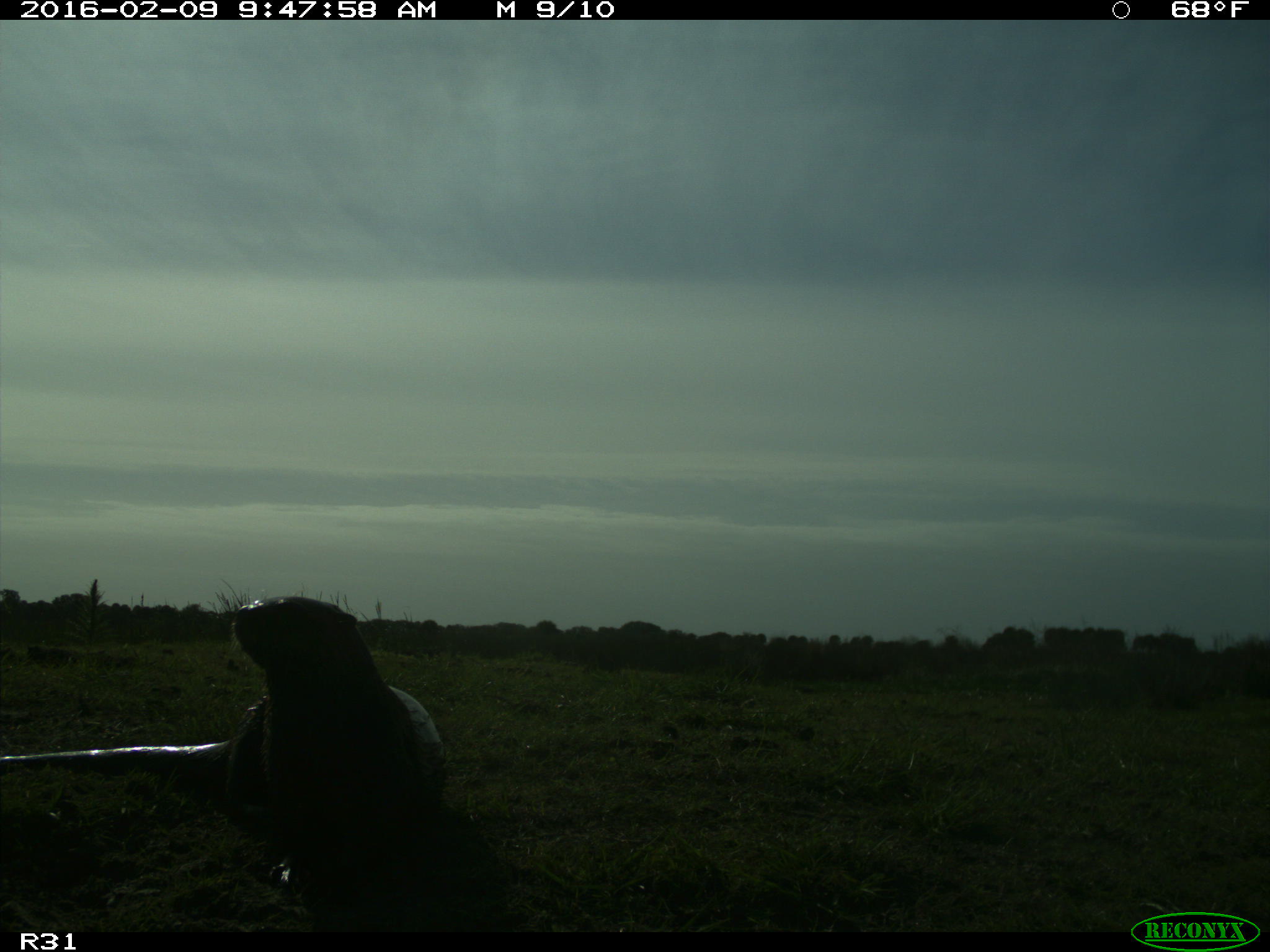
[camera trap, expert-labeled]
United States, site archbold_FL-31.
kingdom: Animalia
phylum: Chordata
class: Mammalia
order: Carnivora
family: Mustelidae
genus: Lontra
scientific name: Lontra canadensis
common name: north american river otter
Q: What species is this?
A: Lontra canadensis (north american river otter).